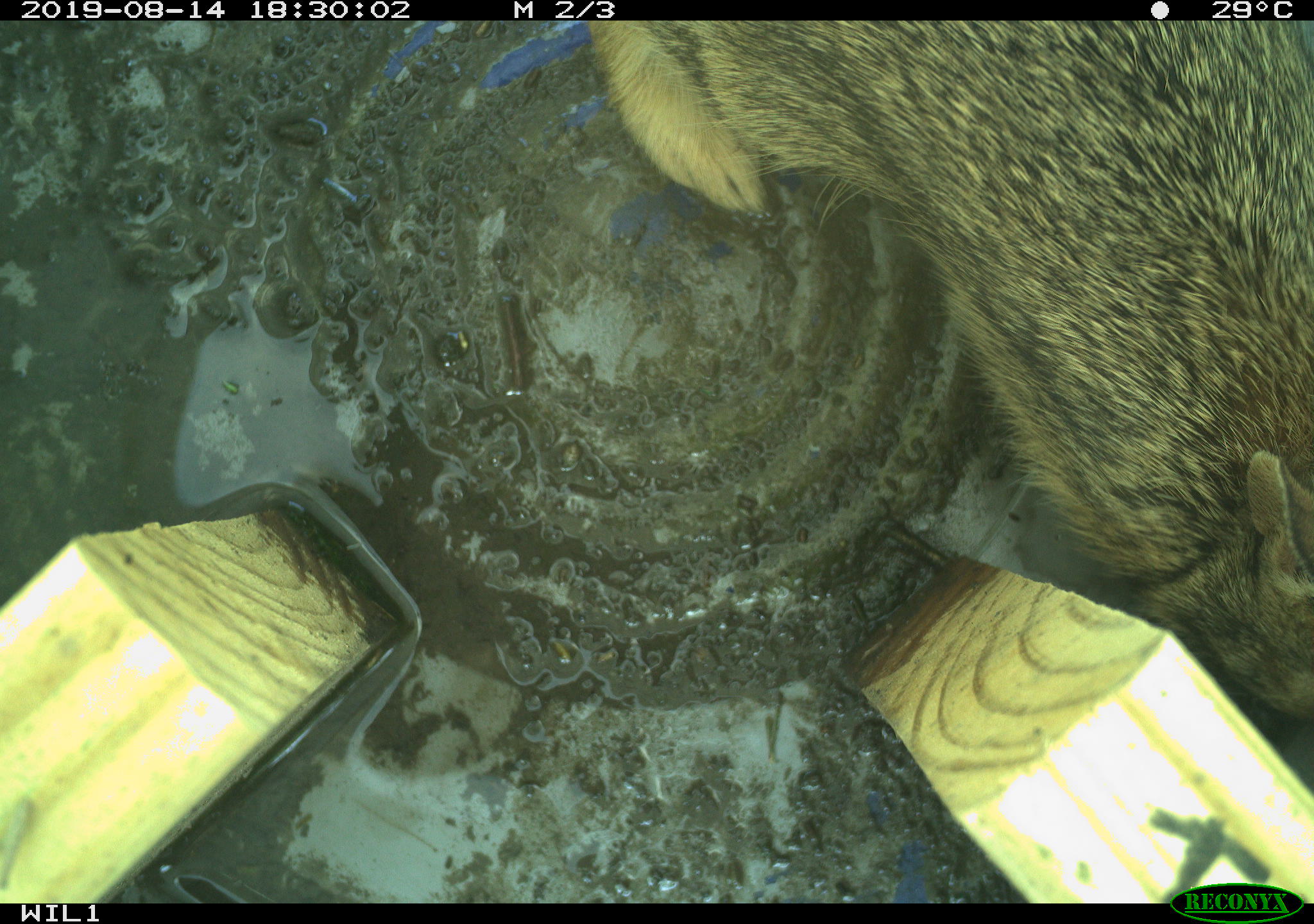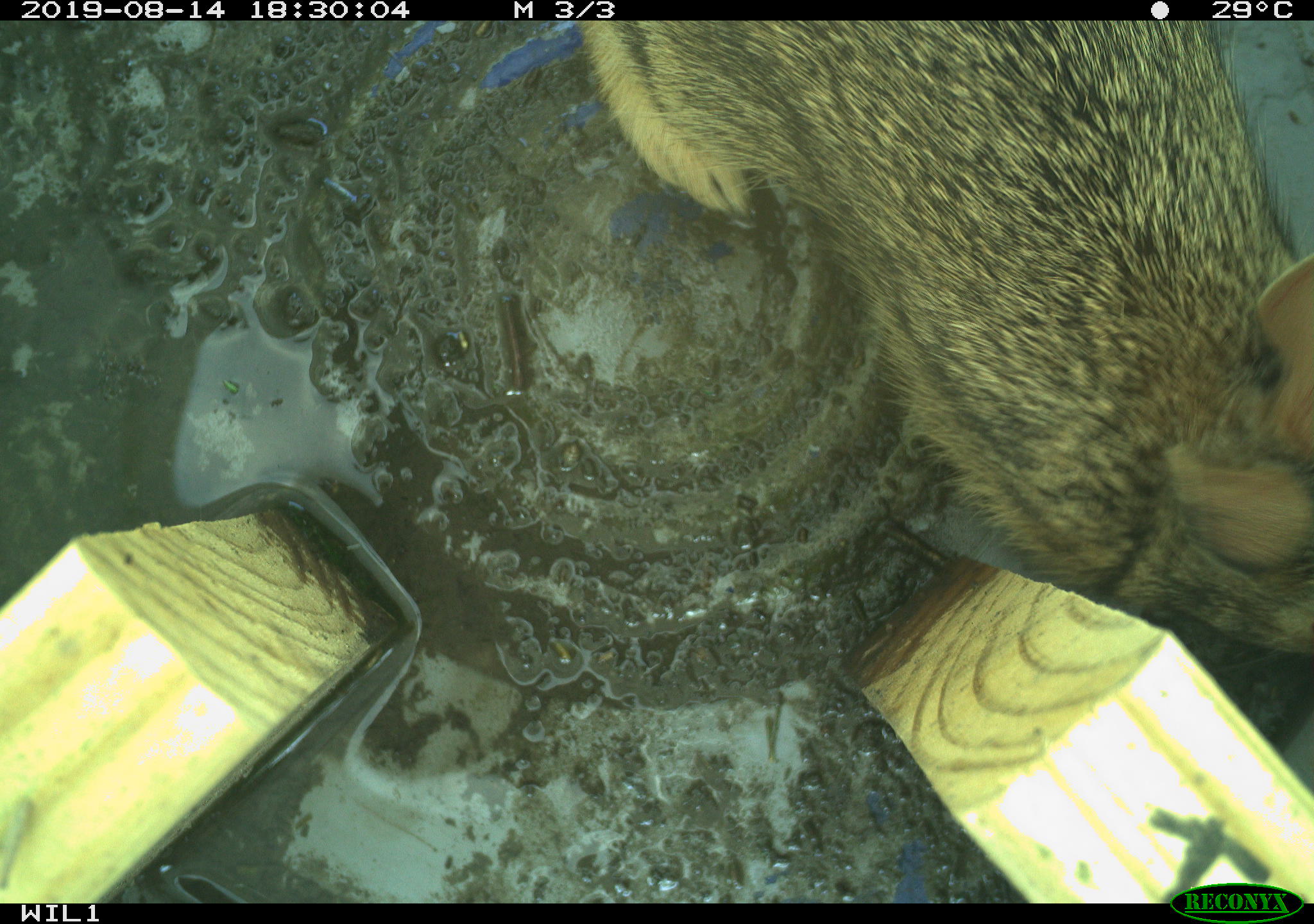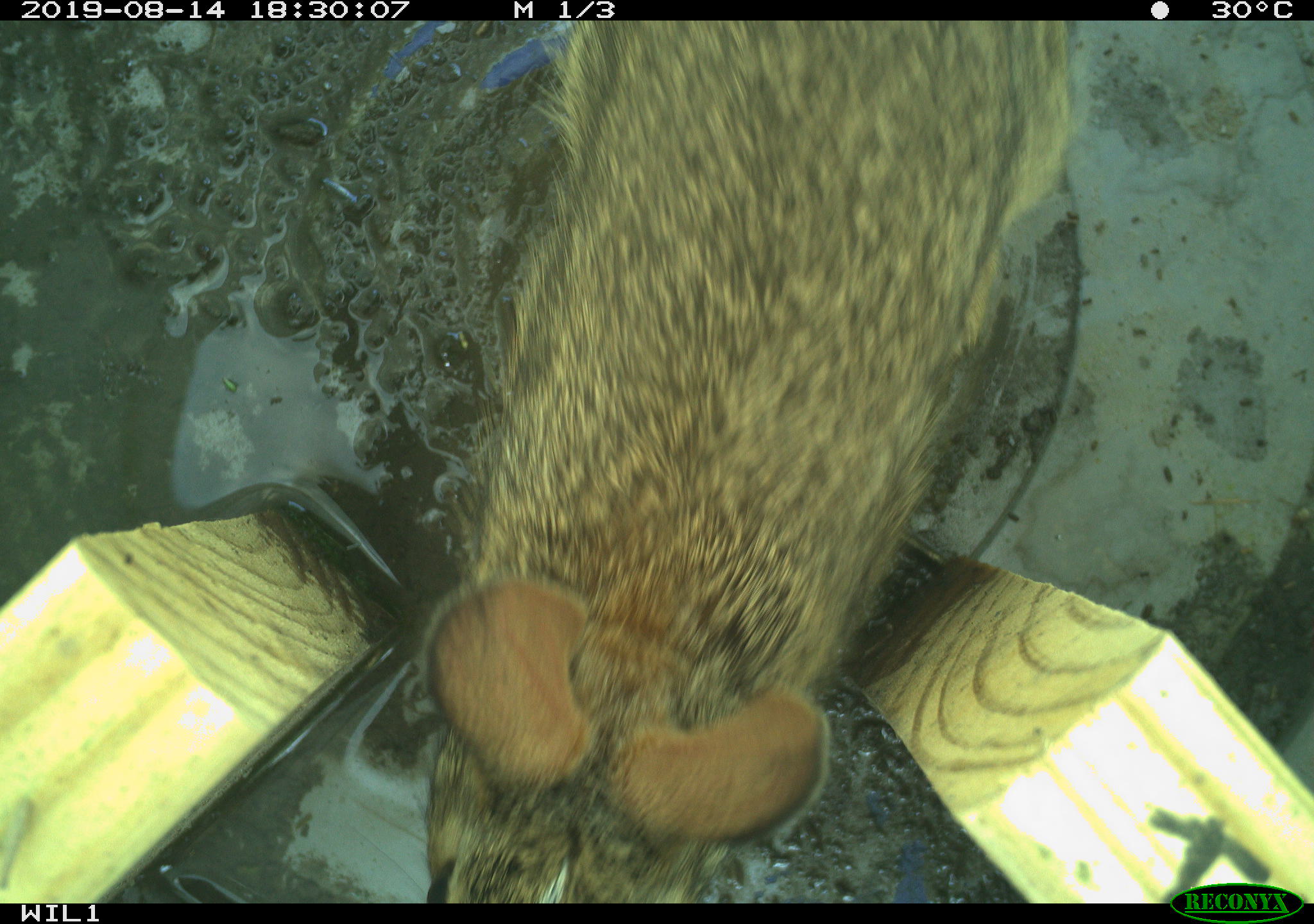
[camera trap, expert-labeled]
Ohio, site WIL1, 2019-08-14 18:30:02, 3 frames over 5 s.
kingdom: Animalia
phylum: Chordata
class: Mammalia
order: Lagomorpha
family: Leporidae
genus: Sylvilagus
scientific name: Sylvilagus floridanus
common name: eastern cottontail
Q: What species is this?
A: Eastern cottontail (Sylvilagus floridanus).